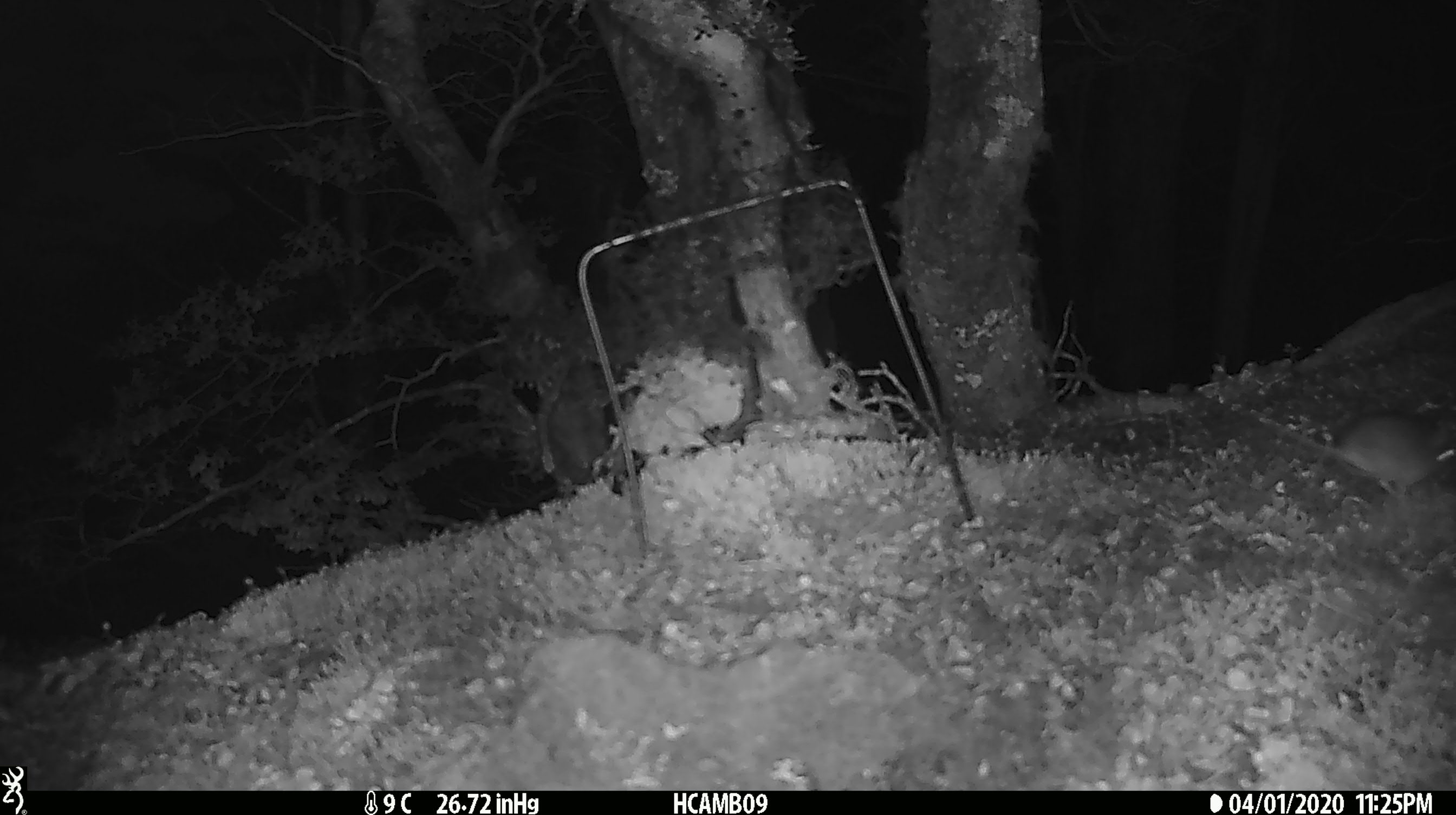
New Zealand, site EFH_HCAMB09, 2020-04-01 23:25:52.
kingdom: Animalia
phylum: Chordata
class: Mammalia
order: Rodentia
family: Muridae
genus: Mus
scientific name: Mus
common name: mouse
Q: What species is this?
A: Mouse (Mus).